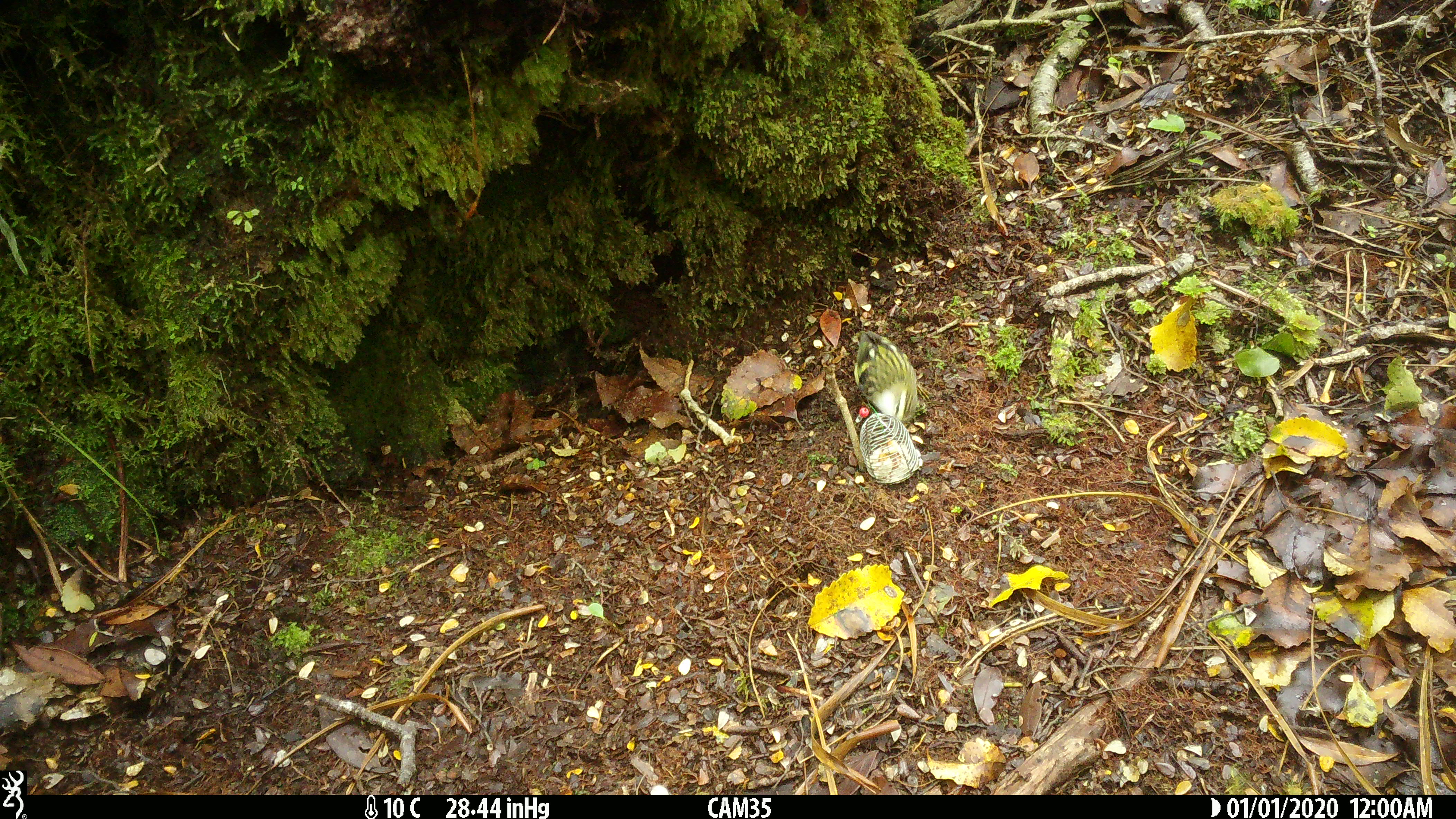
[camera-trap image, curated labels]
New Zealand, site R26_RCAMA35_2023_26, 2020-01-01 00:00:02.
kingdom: Animalia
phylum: Chordata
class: Aves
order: Passeriformes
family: Acanthisittidae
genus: Acanthisitta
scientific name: Acanthisitta chloris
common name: rifleman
Rifleman (Acanthisitta chloris).